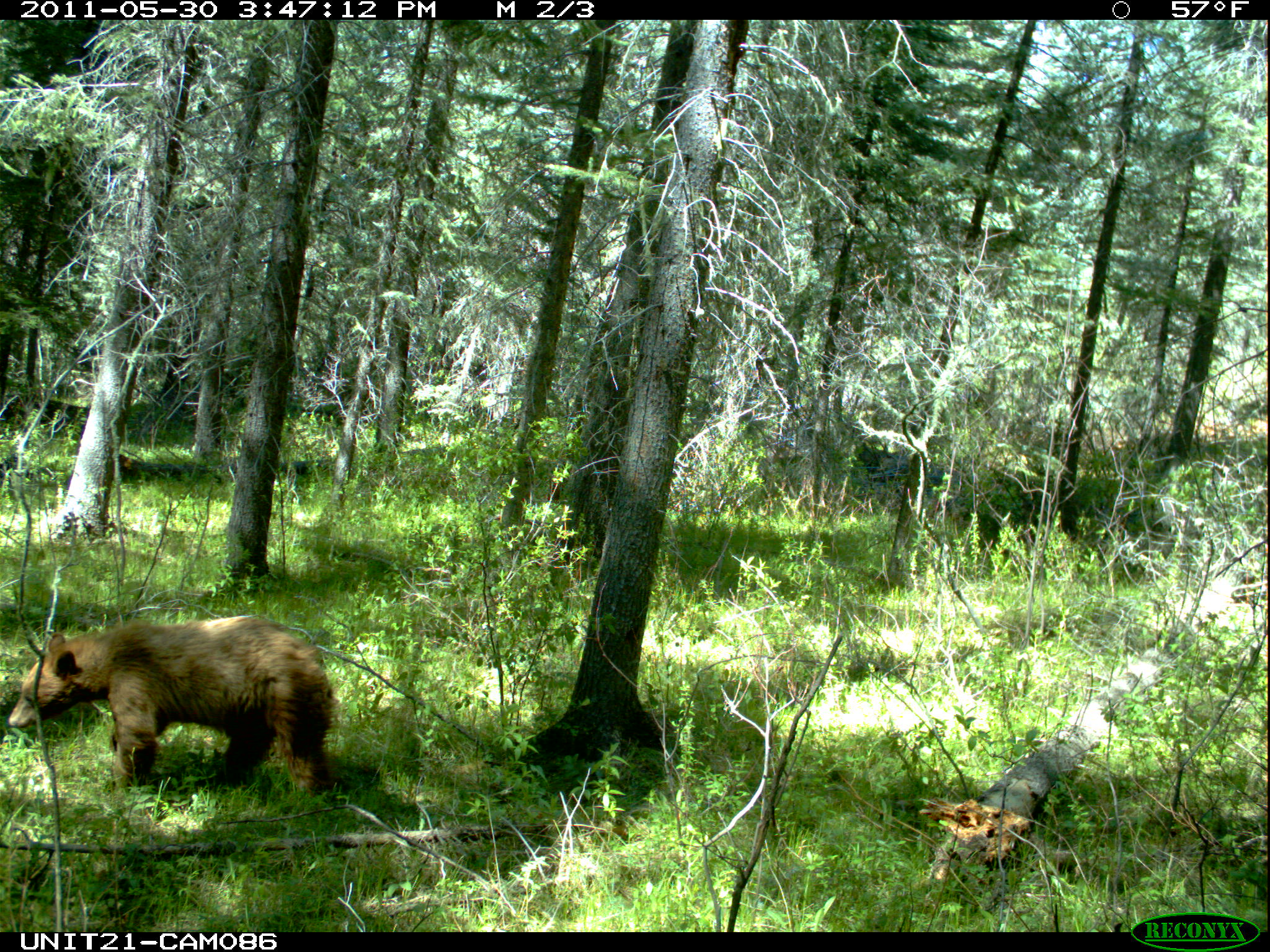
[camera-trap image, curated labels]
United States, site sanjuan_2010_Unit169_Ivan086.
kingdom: Animalia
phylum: Chordata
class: Mammalia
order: Carnivora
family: Ursidae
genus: Ursus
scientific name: Ursus americanus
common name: american black bear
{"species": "Ursus americanus (american black bear)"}